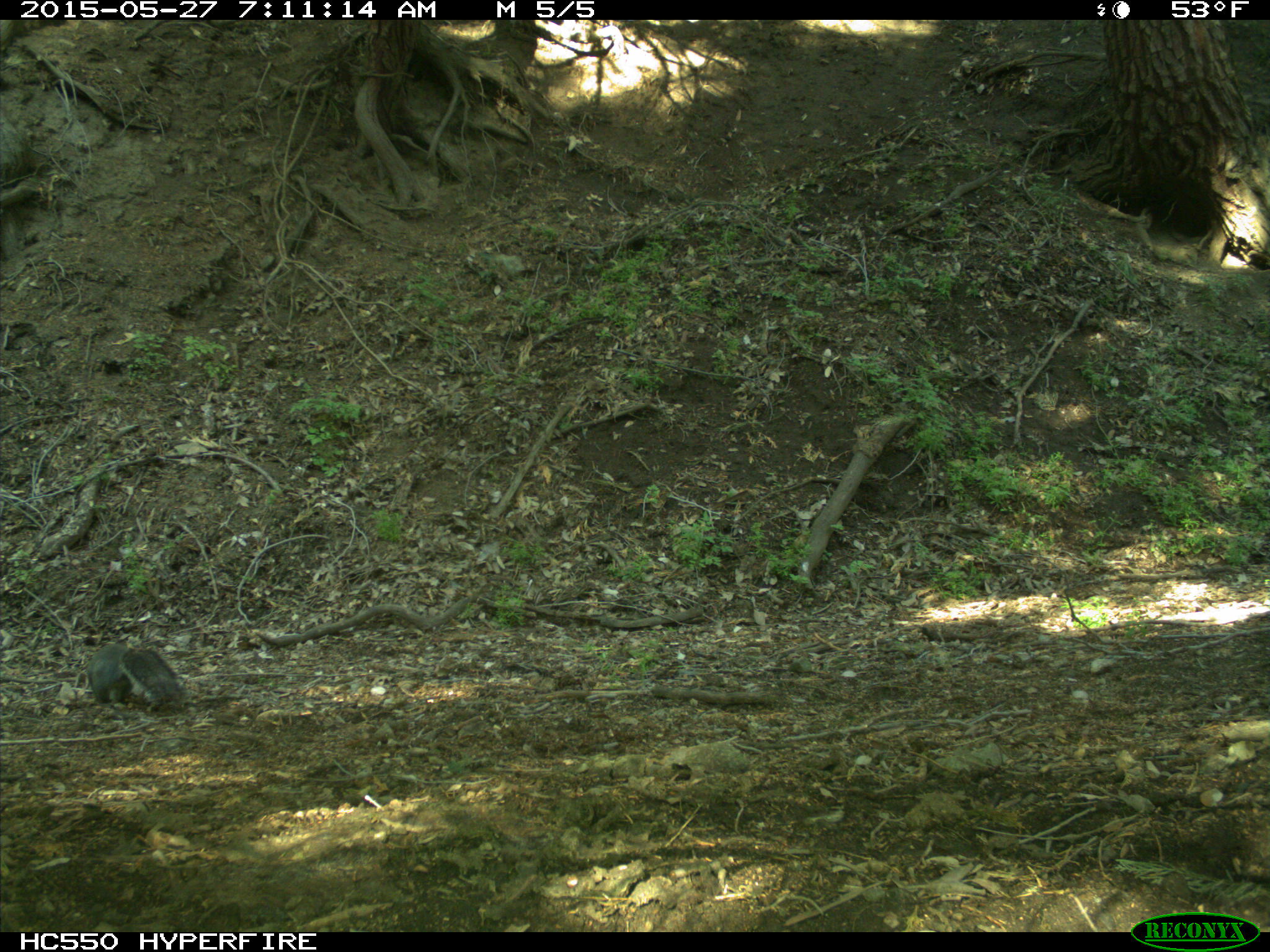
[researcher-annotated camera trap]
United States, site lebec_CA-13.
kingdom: Animalia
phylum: Chordata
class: Mammalia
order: Rodentia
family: Sciuridae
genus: Sciurus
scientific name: Sciurus carolinensis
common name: eastern gray squirrel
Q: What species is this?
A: Sciurus carolinensis (eastern gray squirrel).